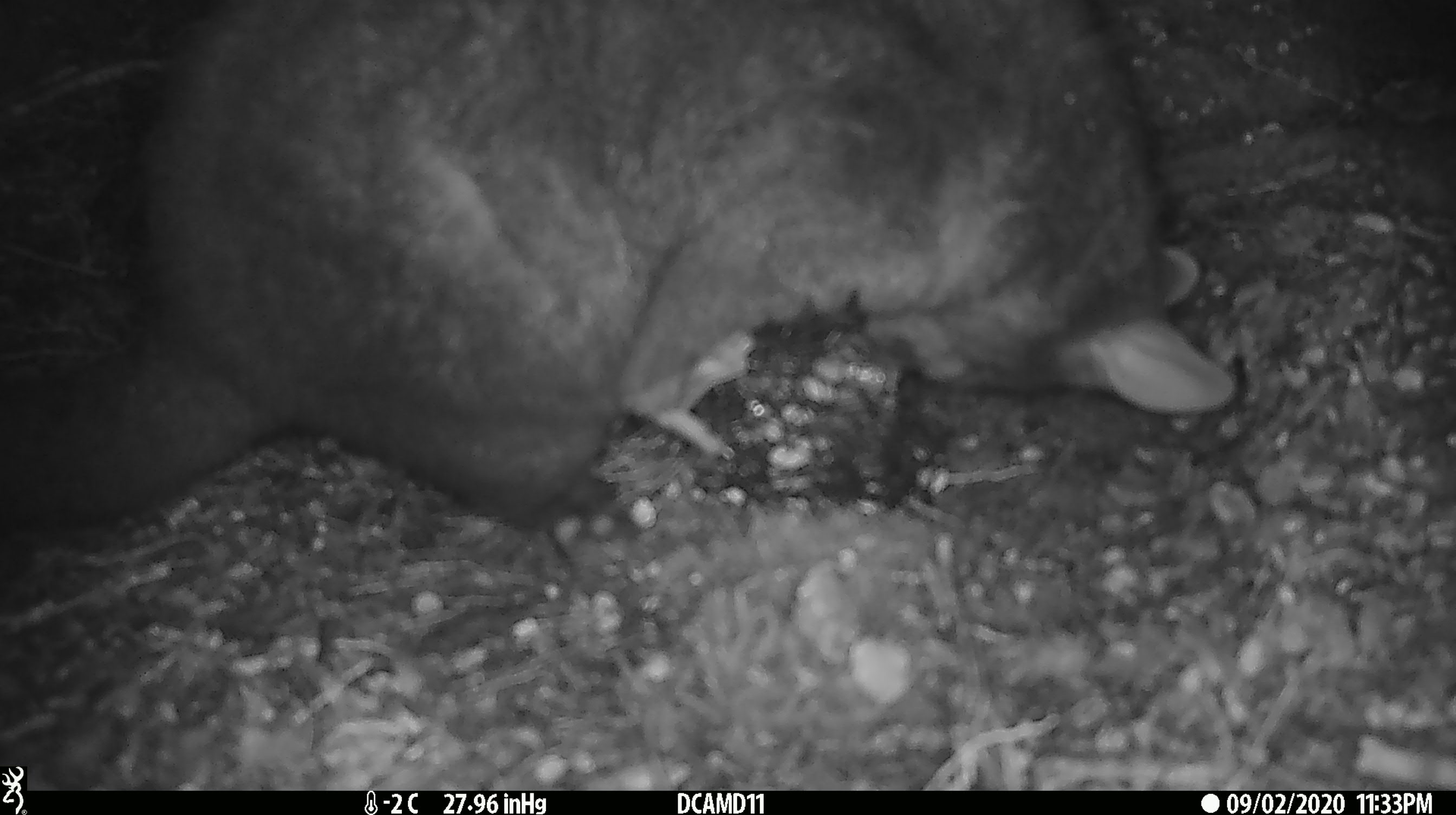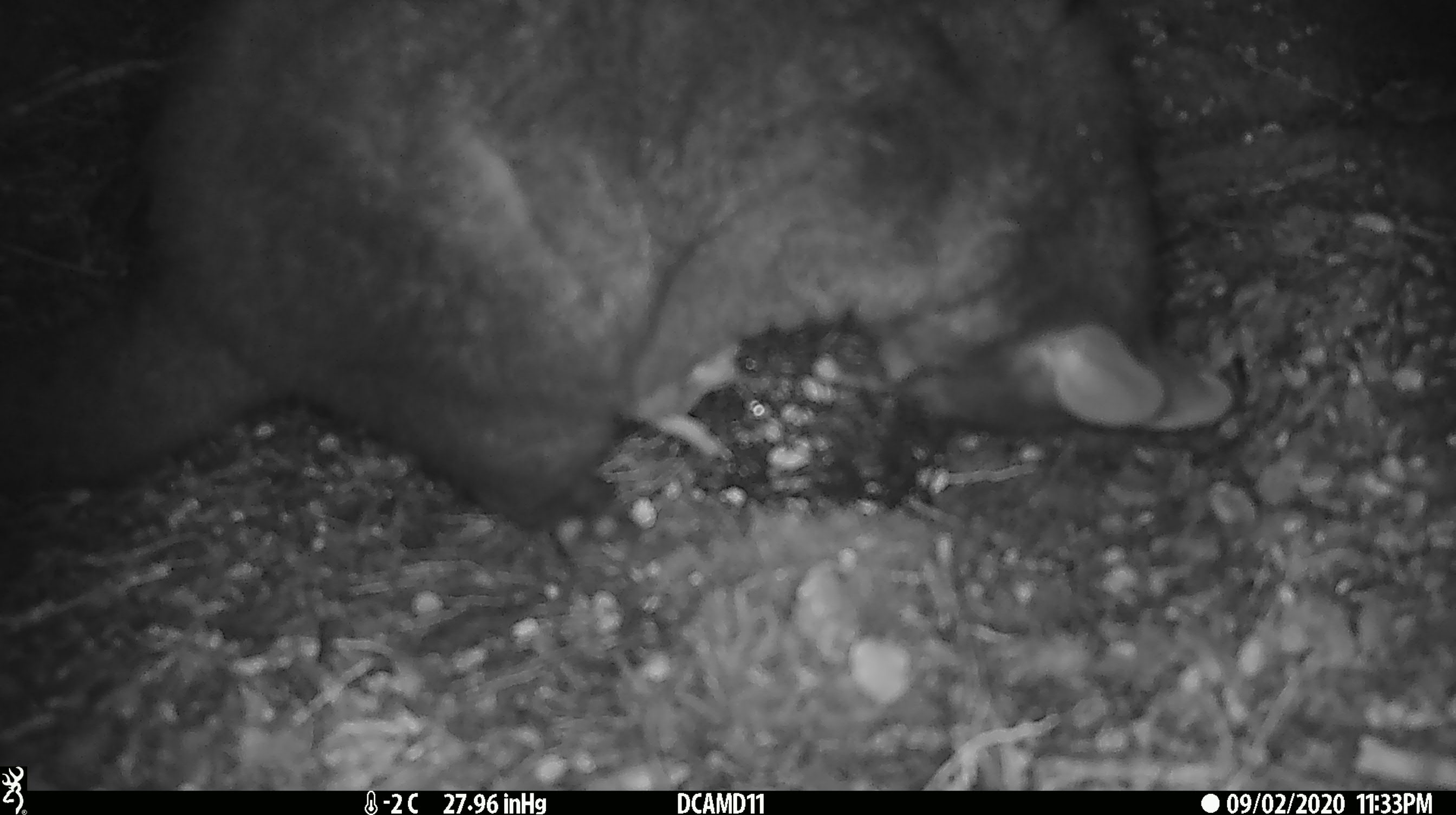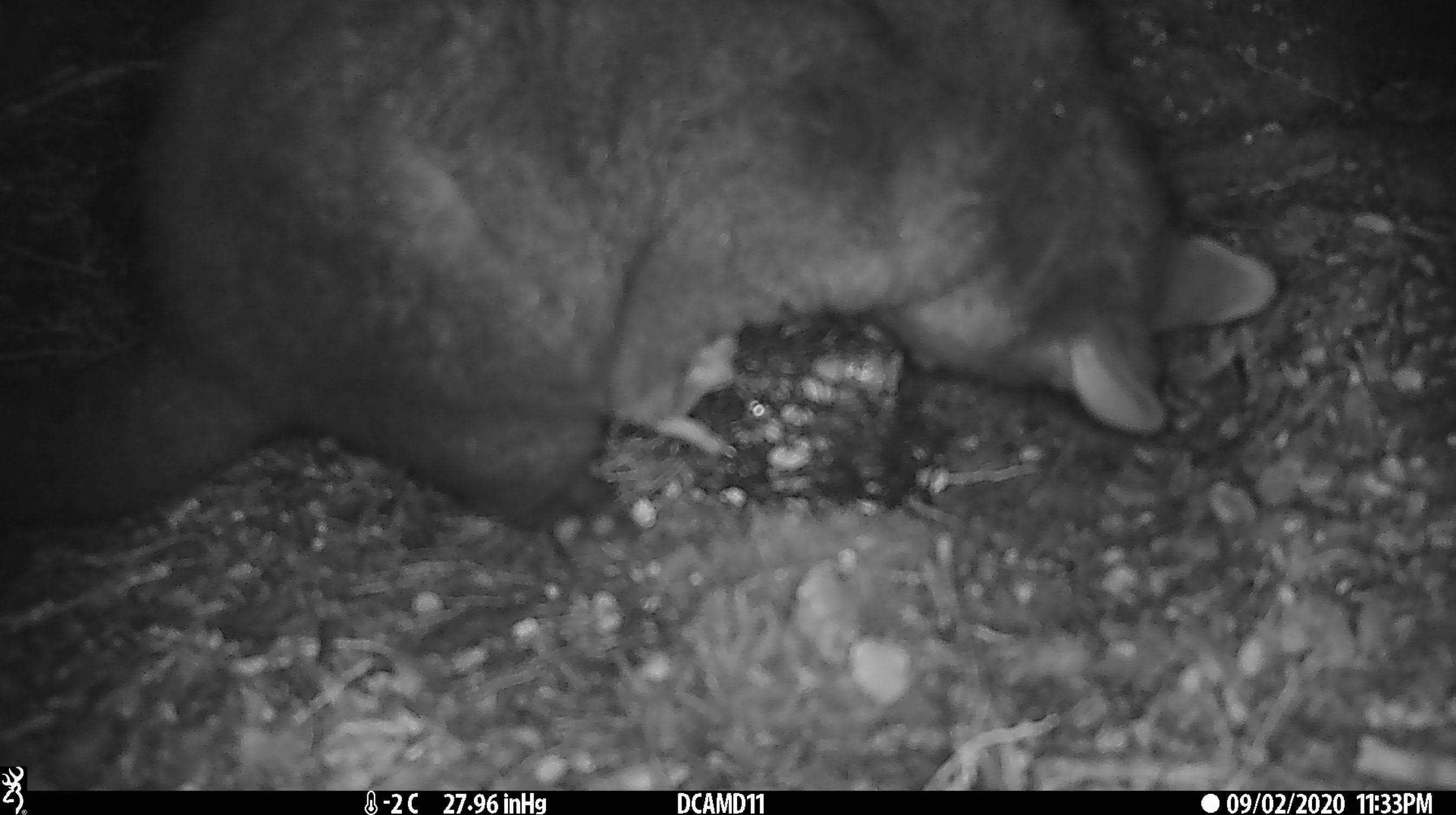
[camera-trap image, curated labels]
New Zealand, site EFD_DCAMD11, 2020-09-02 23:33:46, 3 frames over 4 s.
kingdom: Animalia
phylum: Chordata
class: Mammalia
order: Diprotodontia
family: Phalangeridae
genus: Trichosurus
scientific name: Trichosurus vulpecula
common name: common brushtail possum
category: possum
Possum (common brushtail possum) (Trichosurus vulpecula).